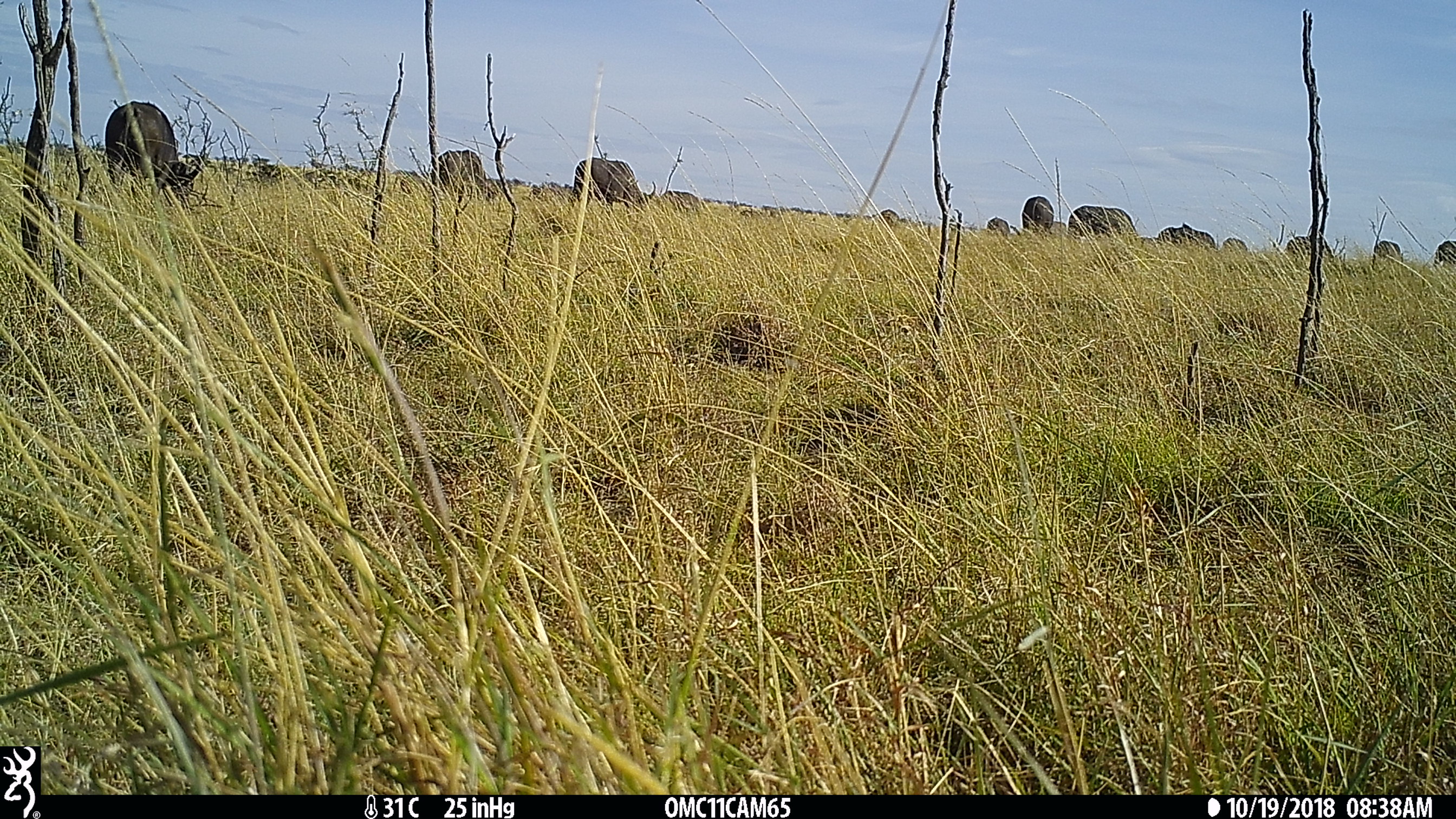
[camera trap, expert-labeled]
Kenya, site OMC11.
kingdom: Animalia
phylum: Chordata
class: Mammalia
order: Artiodactyla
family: Bovidae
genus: Syncerus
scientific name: Syncerus caffer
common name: buffalo